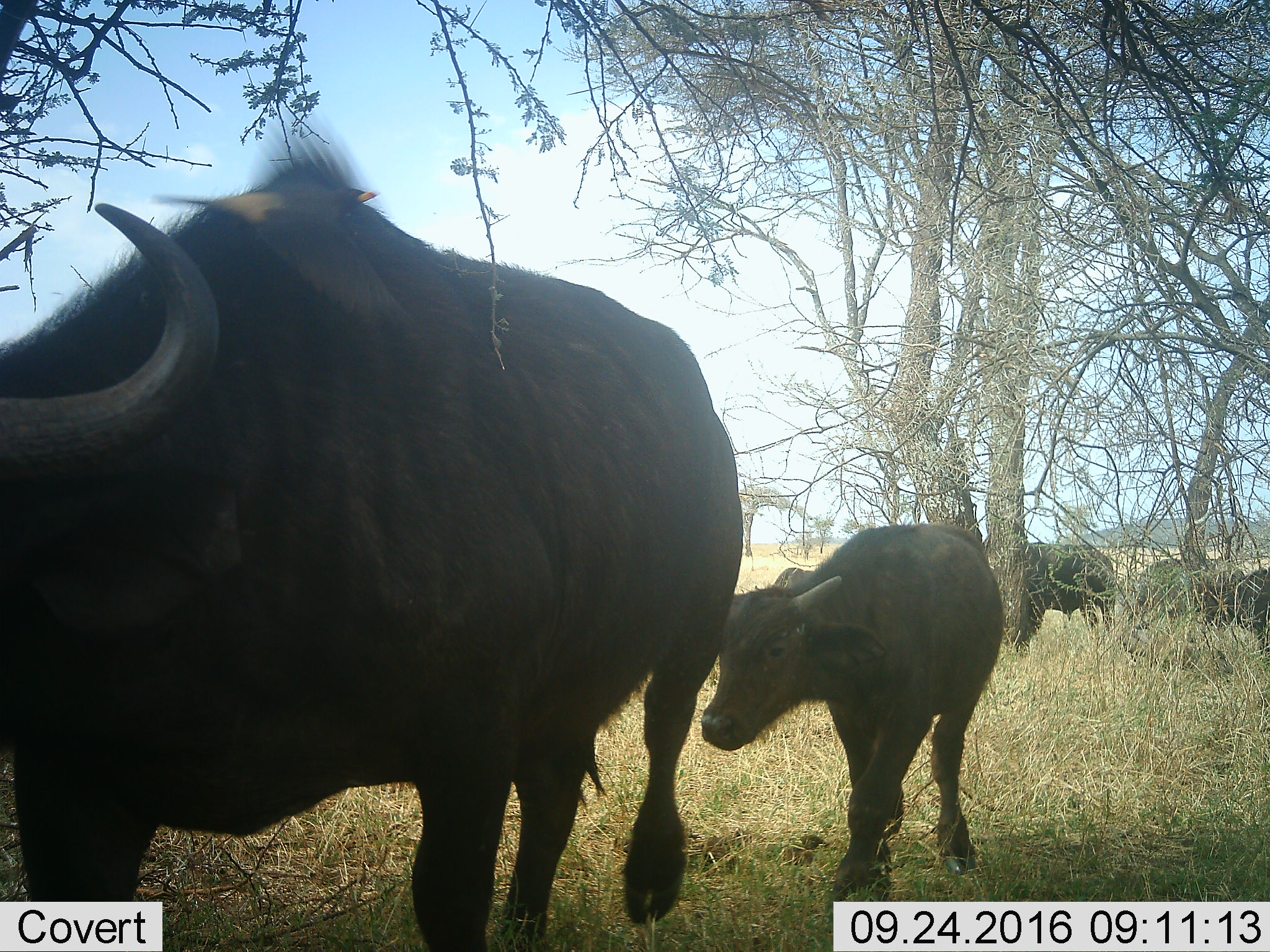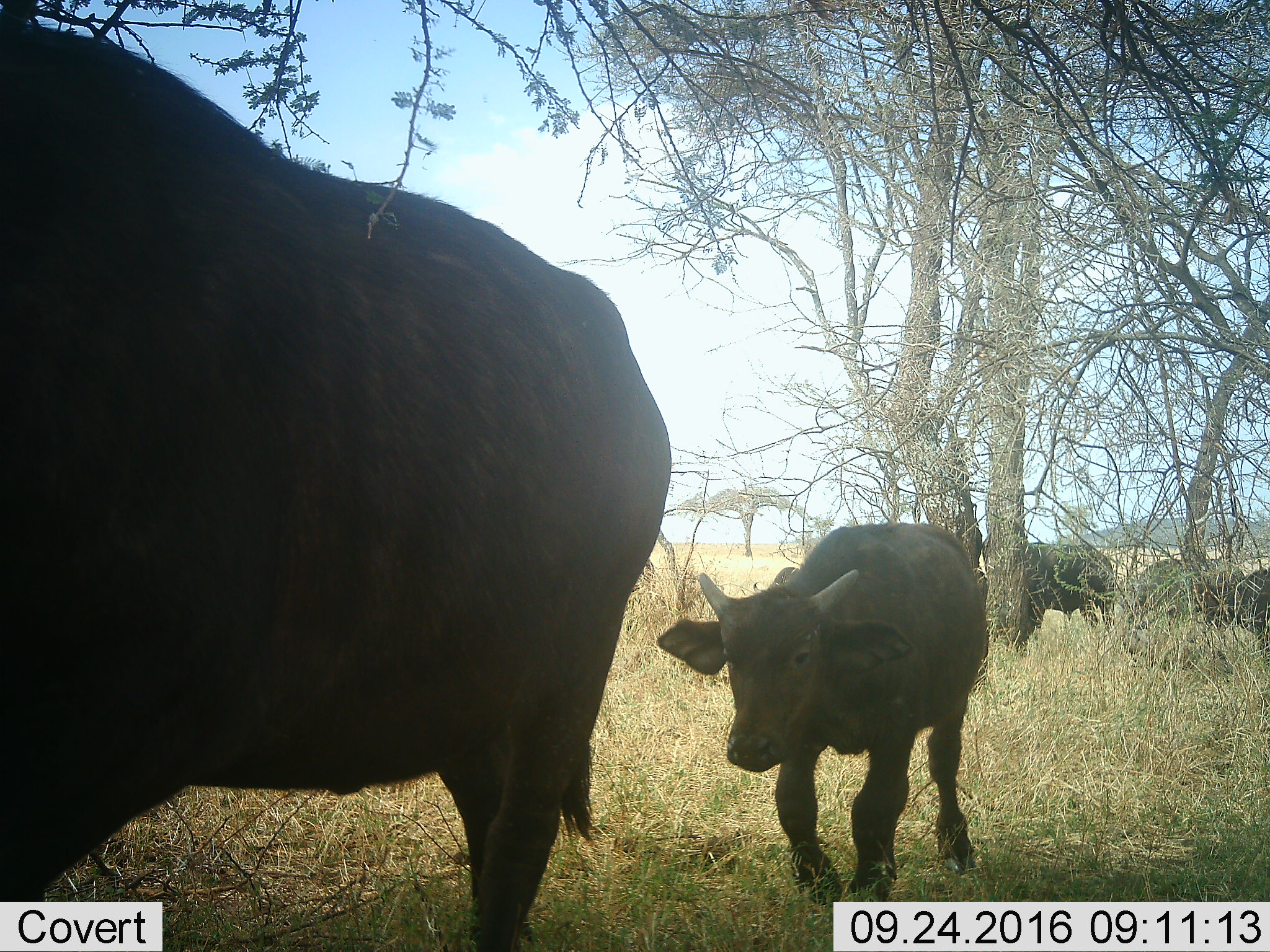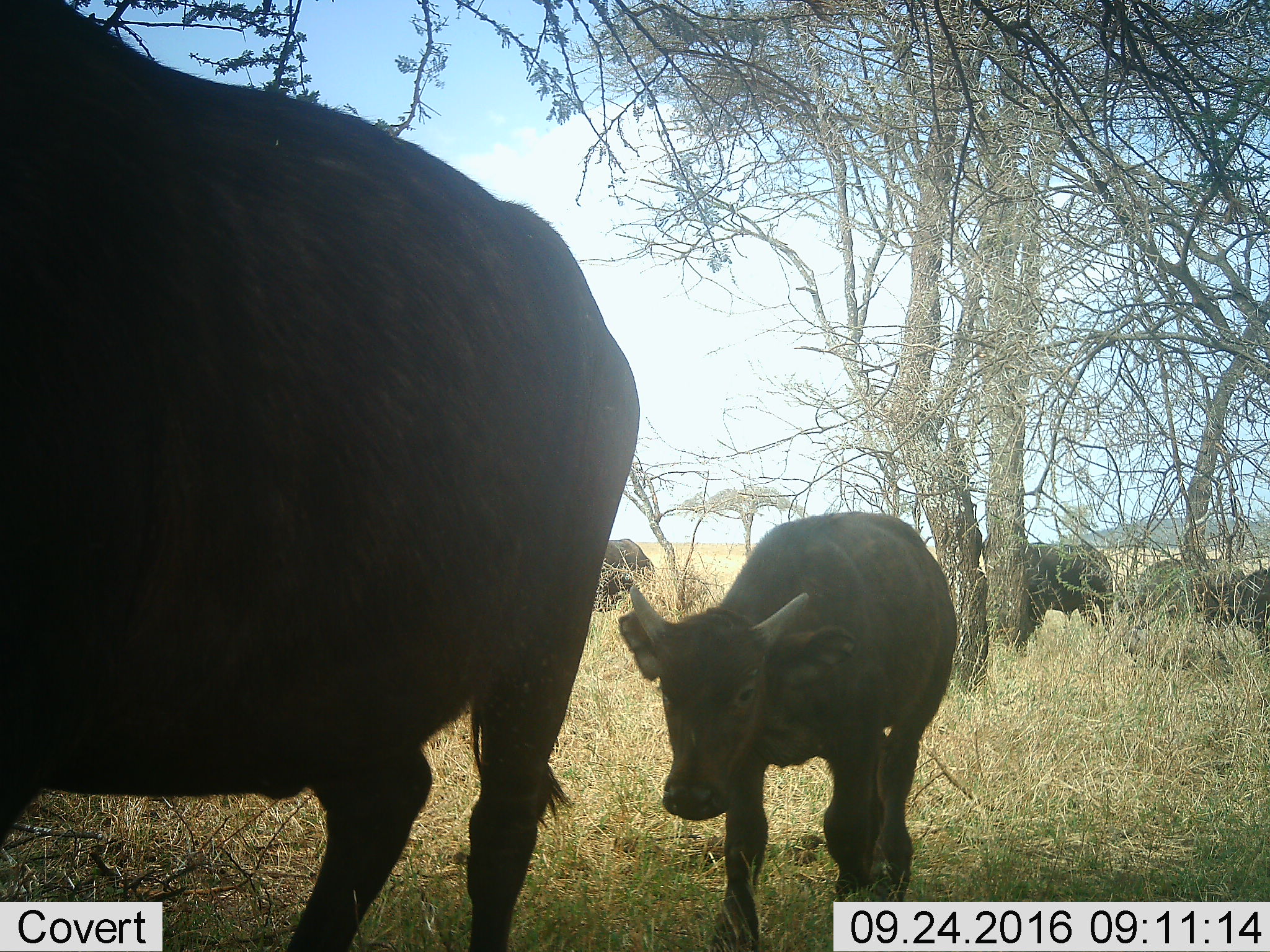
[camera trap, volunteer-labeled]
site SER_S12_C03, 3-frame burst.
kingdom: Animalia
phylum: Chordata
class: Mammalia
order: Artiodactyla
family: Bovidae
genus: Syncerus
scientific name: Syncerus caffer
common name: african buffalo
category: buffalo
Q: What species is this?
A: Buffalo (african buffalo) (Syncerus caffer).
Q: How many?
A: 6.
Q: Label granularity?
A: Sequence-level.